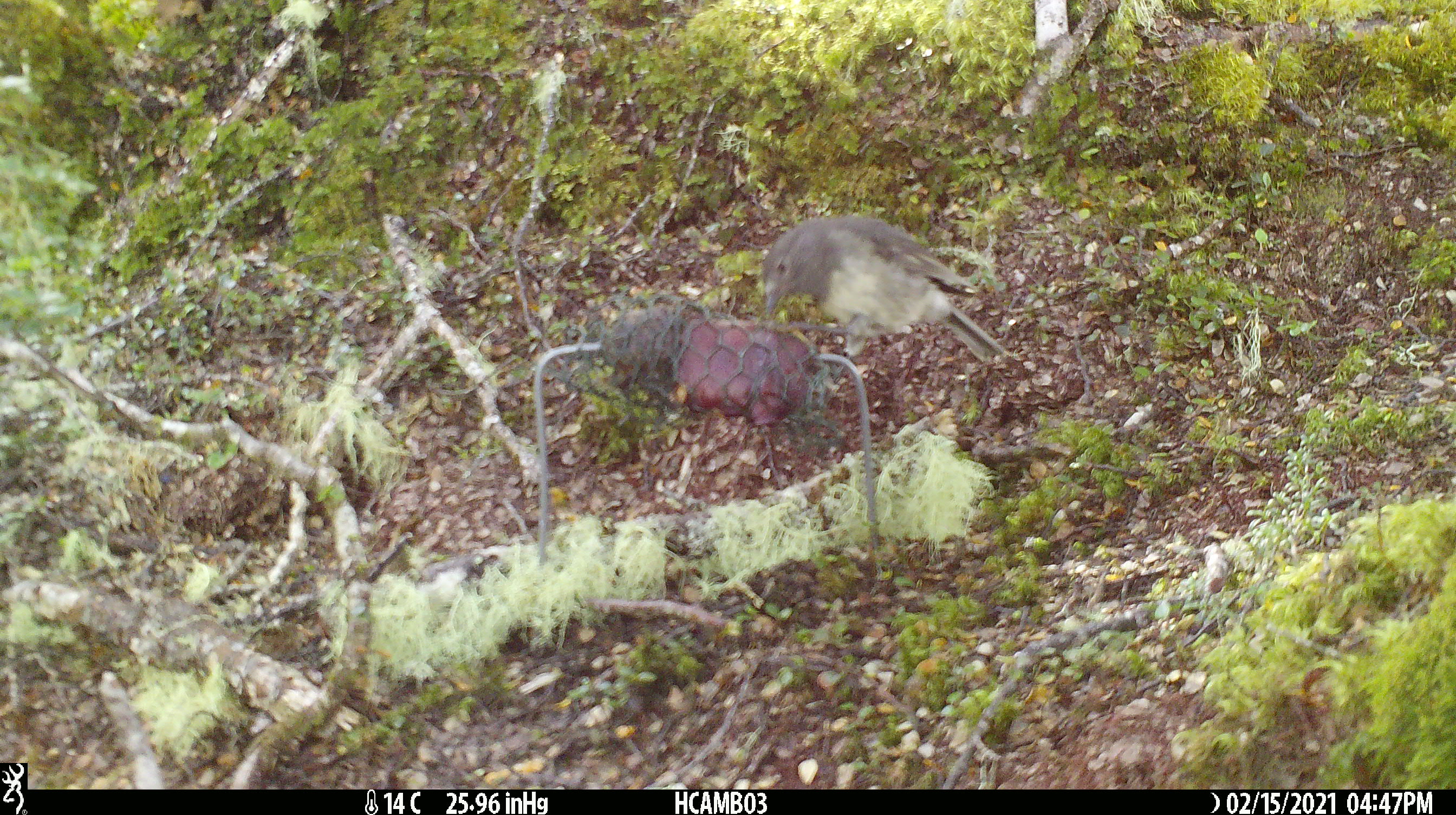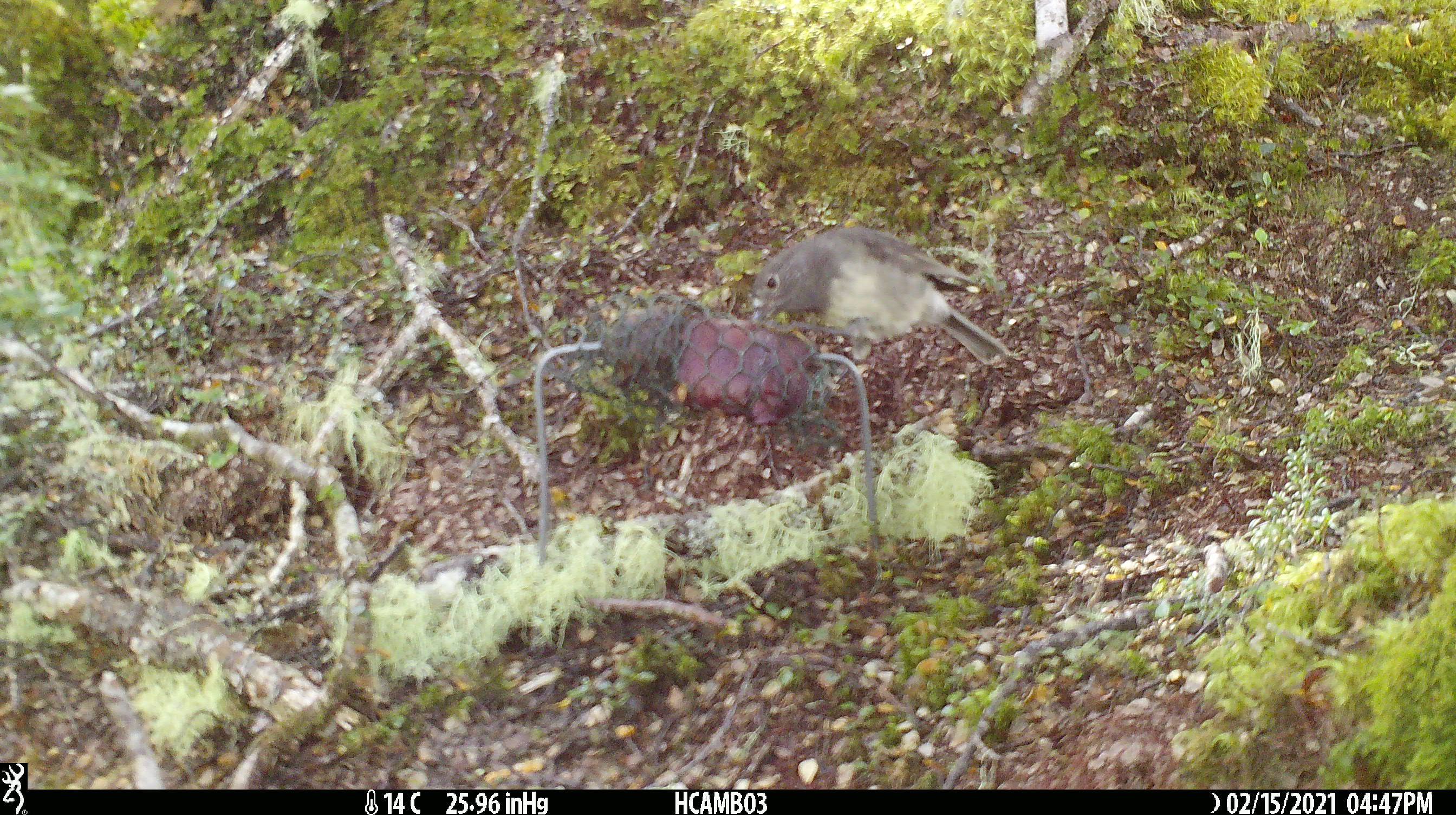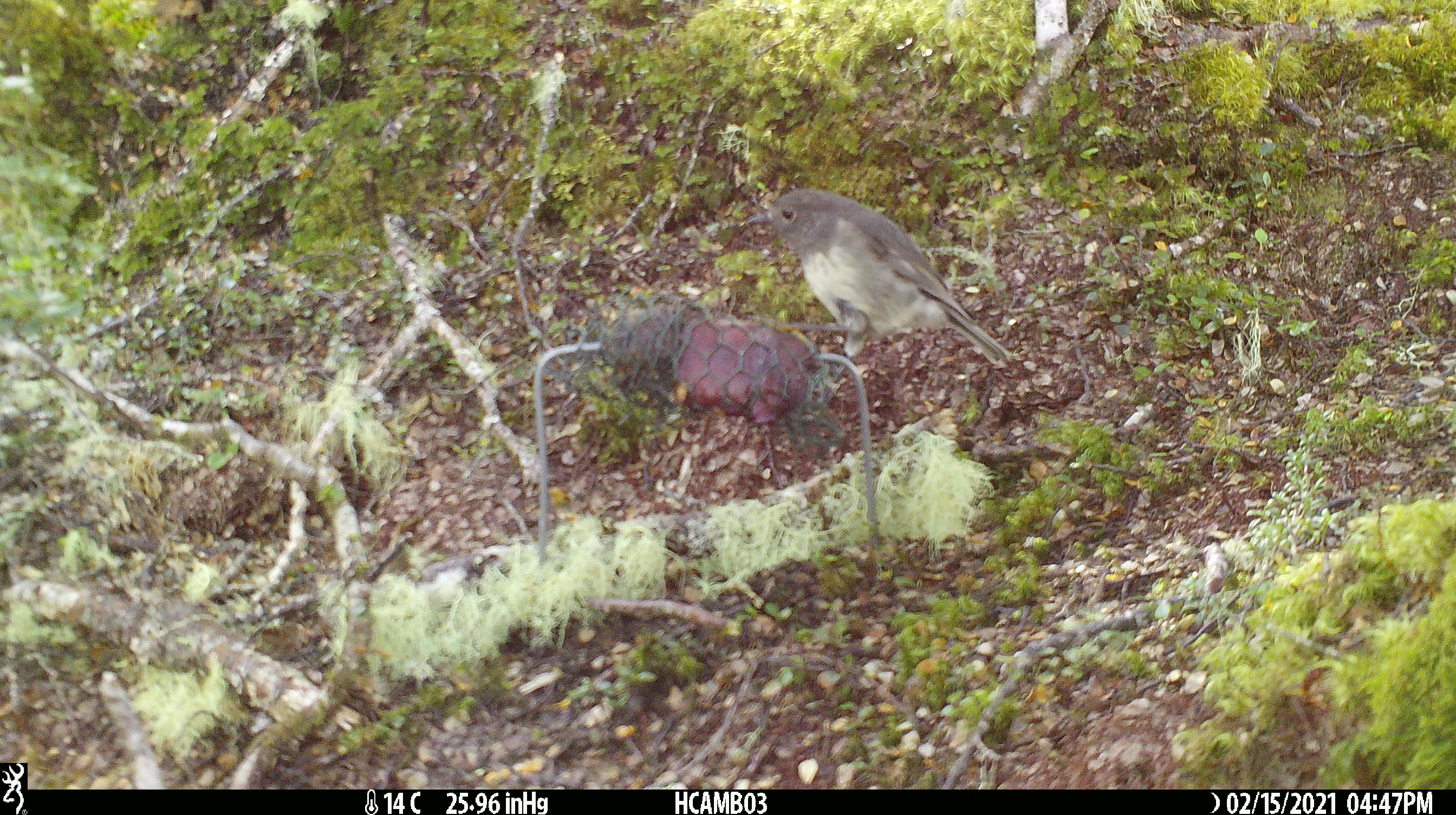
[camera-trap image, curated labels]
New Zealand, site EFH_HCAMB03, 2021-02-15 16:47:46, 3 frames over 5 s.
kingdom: Animalia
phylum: Chordata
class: Aves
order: Passeriformes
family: Petroicidae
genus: Petroica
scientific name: Petroica australis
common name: new zealand robin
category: robin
Robin (new zealand robin) (Petroica australis).